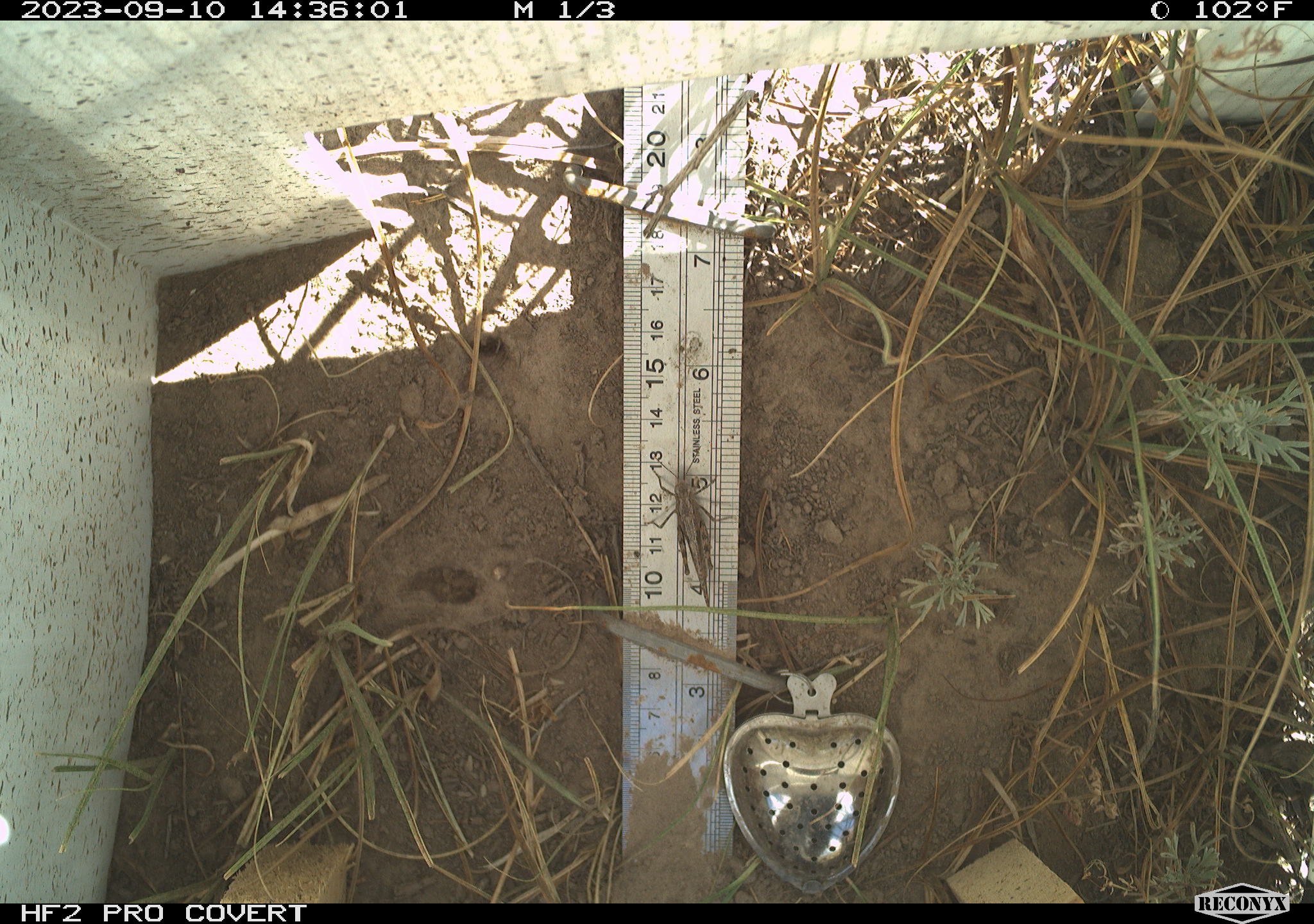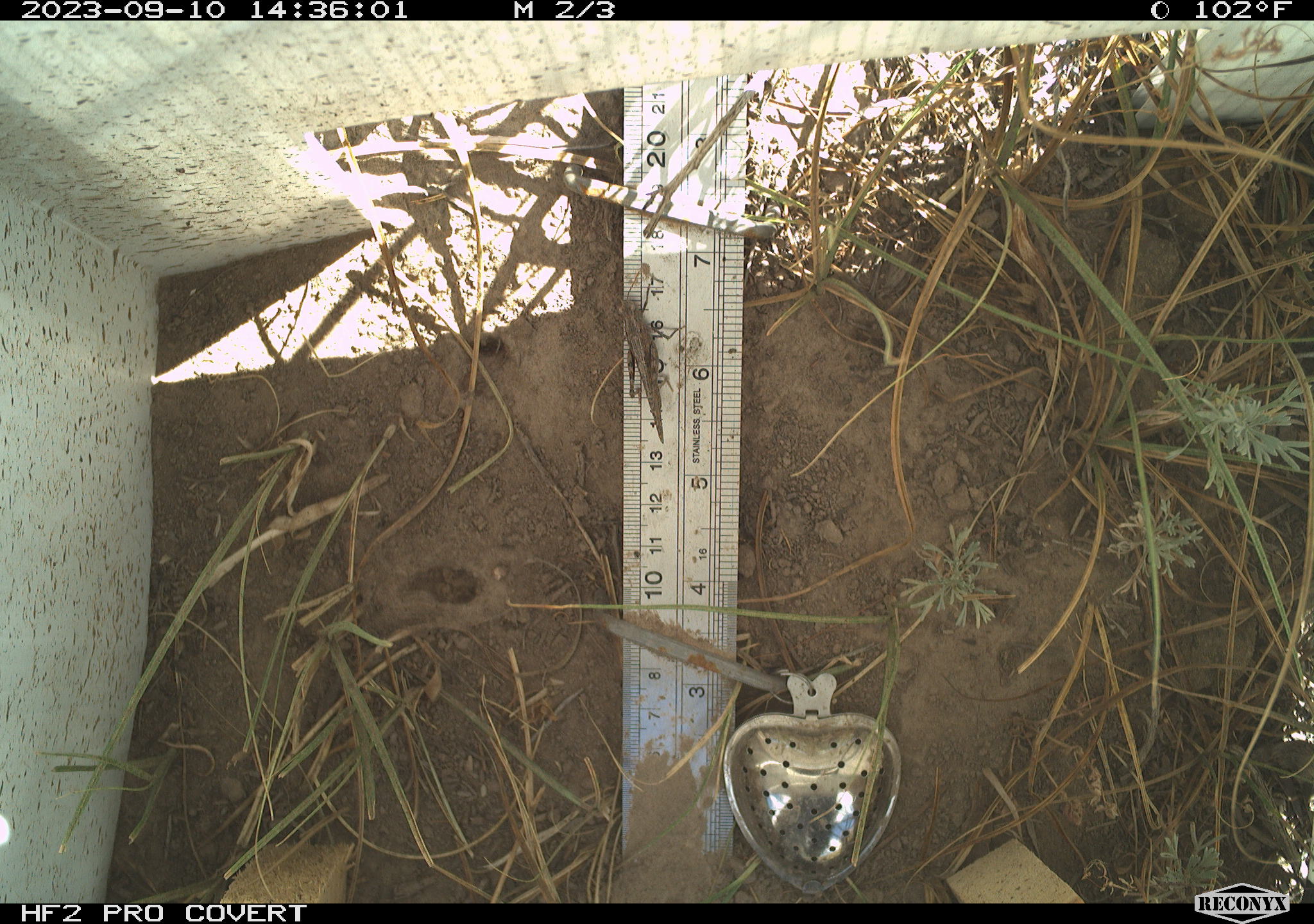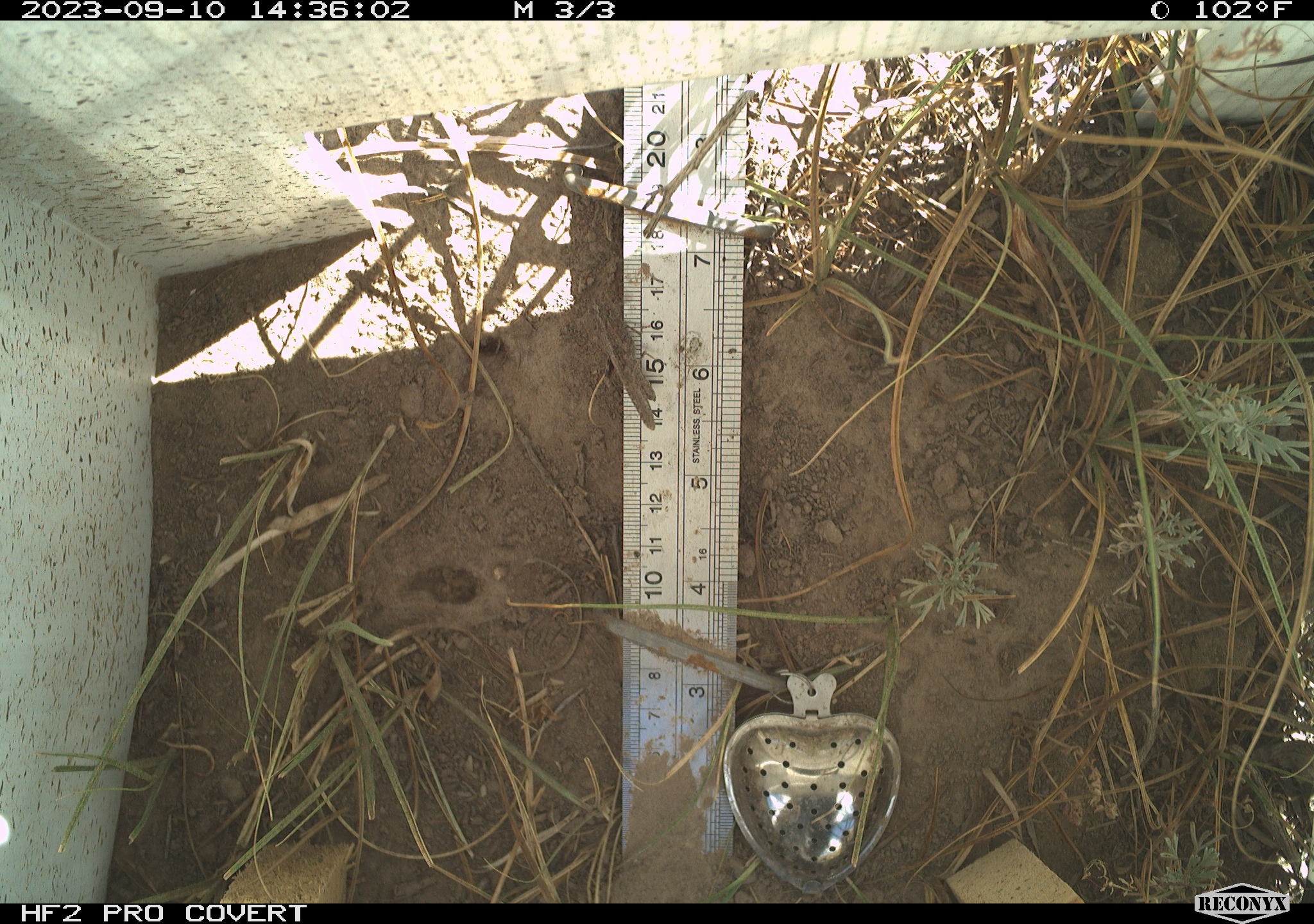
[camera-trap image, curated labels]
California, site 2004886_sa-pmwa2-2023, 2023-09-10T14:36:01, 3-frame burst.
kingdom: Animalia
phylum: Arthropoda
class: Insecta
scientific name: Insecta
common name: insect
Insect (Insecta).